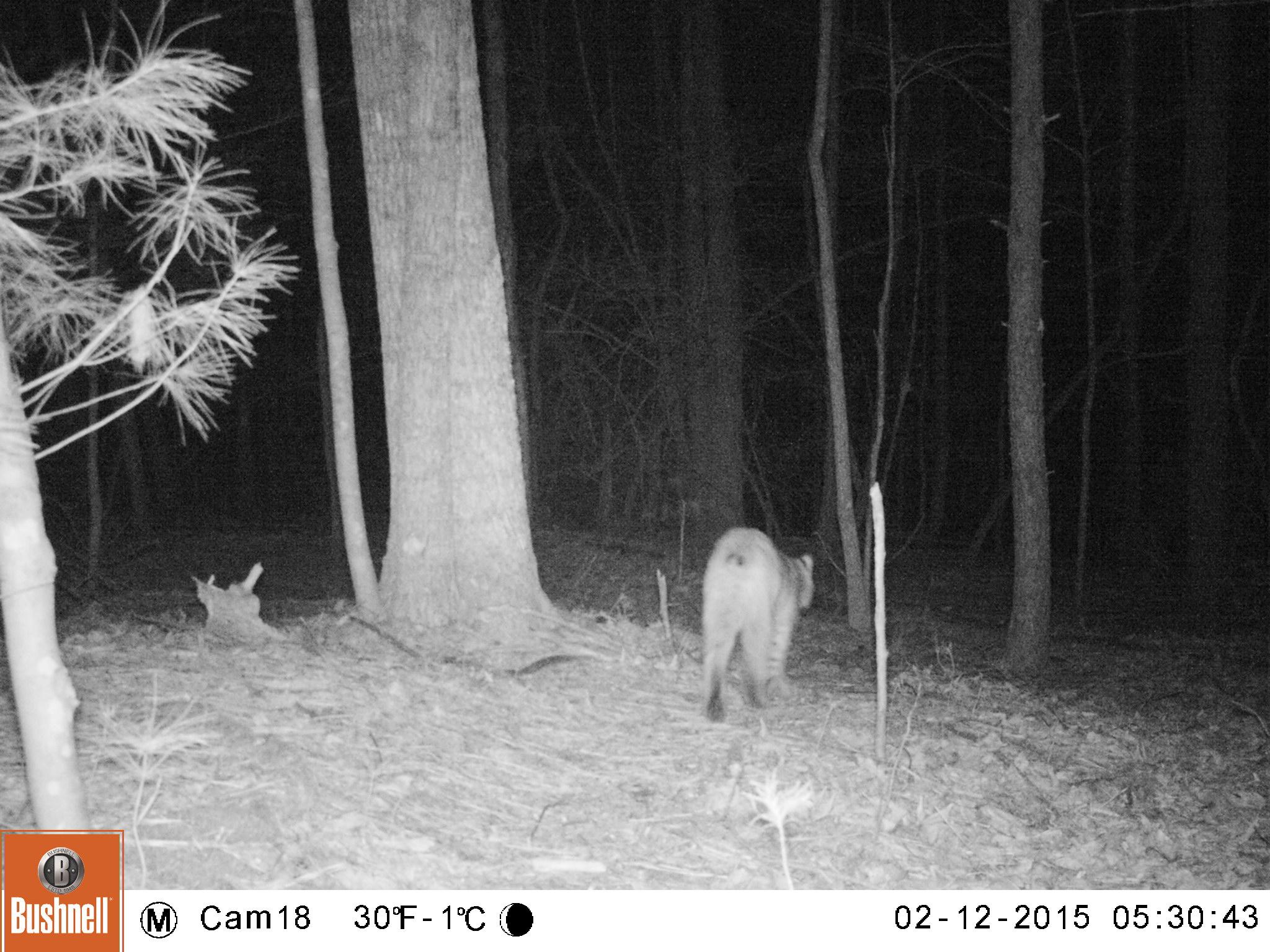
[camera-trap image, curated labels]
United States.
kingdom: Animalia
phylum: Chordata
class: Mammalia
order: Carnivora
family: Felidae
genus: Lynx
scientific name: Lynx rufus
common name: bobcat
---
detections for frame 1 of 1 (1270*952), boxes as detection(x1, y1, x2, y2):
Bobcat: detection(691, 527, 824, 722)